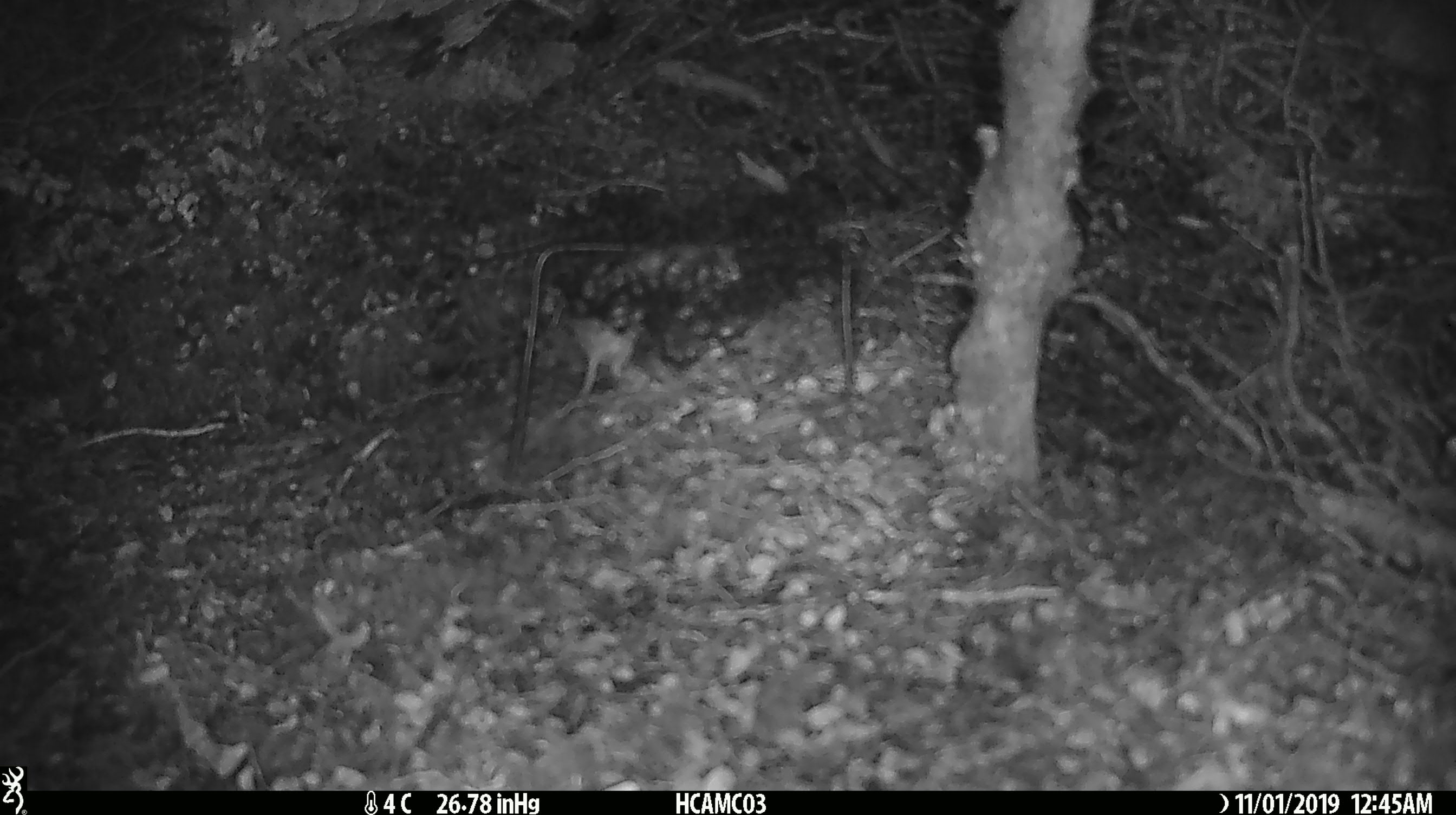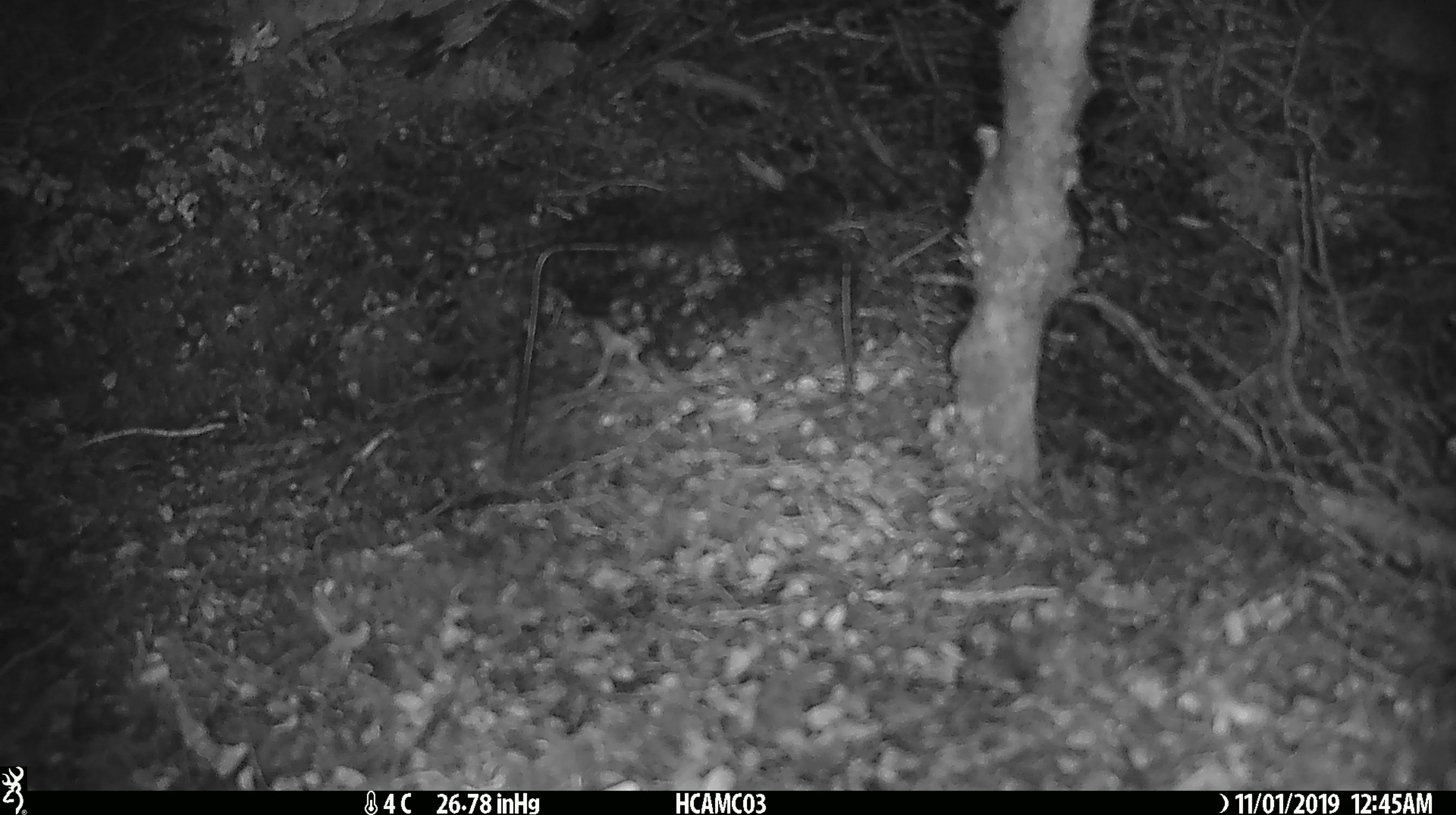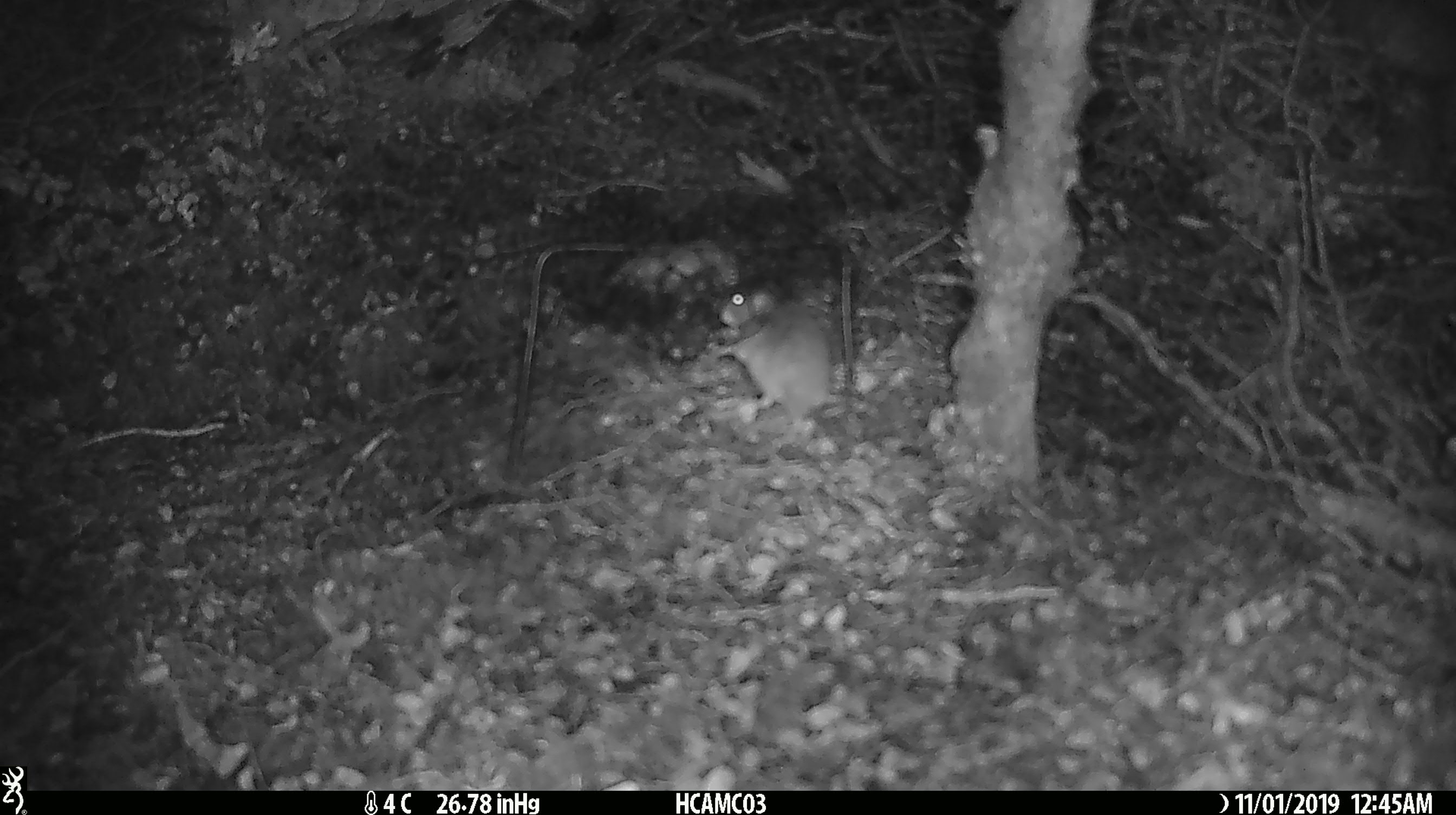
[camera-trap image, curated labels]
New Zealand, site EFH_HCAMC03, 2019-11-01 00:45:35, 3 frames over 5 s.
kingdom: Animalia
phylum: Chordata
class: Mammalia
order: Rodentia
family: Muridae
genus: Mus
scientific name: Mus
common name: mouse